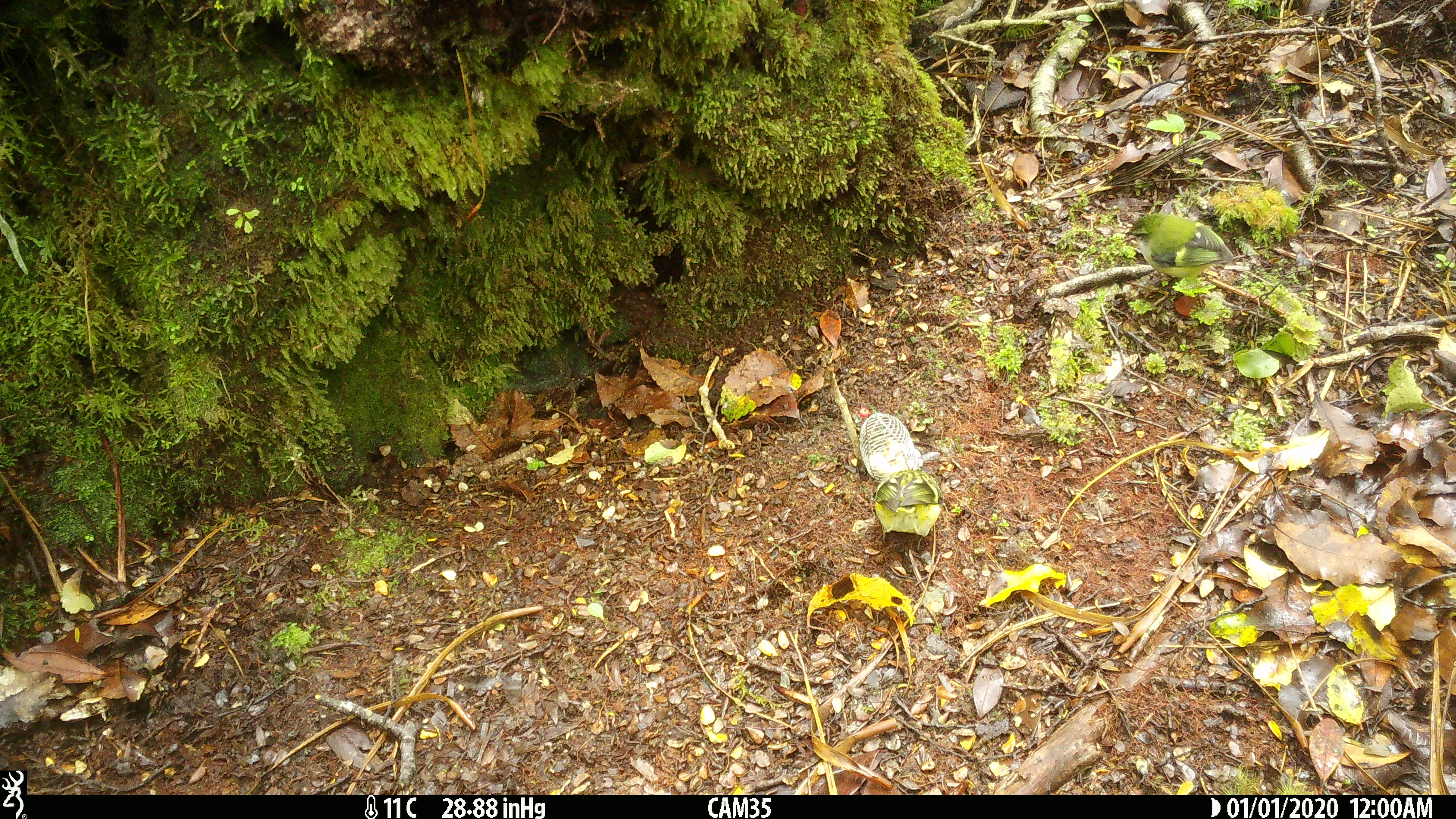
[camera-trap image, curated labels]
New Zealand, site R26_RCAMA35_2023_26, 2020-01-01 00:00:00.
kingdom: Animalia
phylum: Chordata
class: Aves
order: Passeriformes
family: Acanthisittidae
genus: Acanthisitta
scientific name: Acanthisitta chloris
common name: rifleman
Rifleman (Acanthisitta chloris).